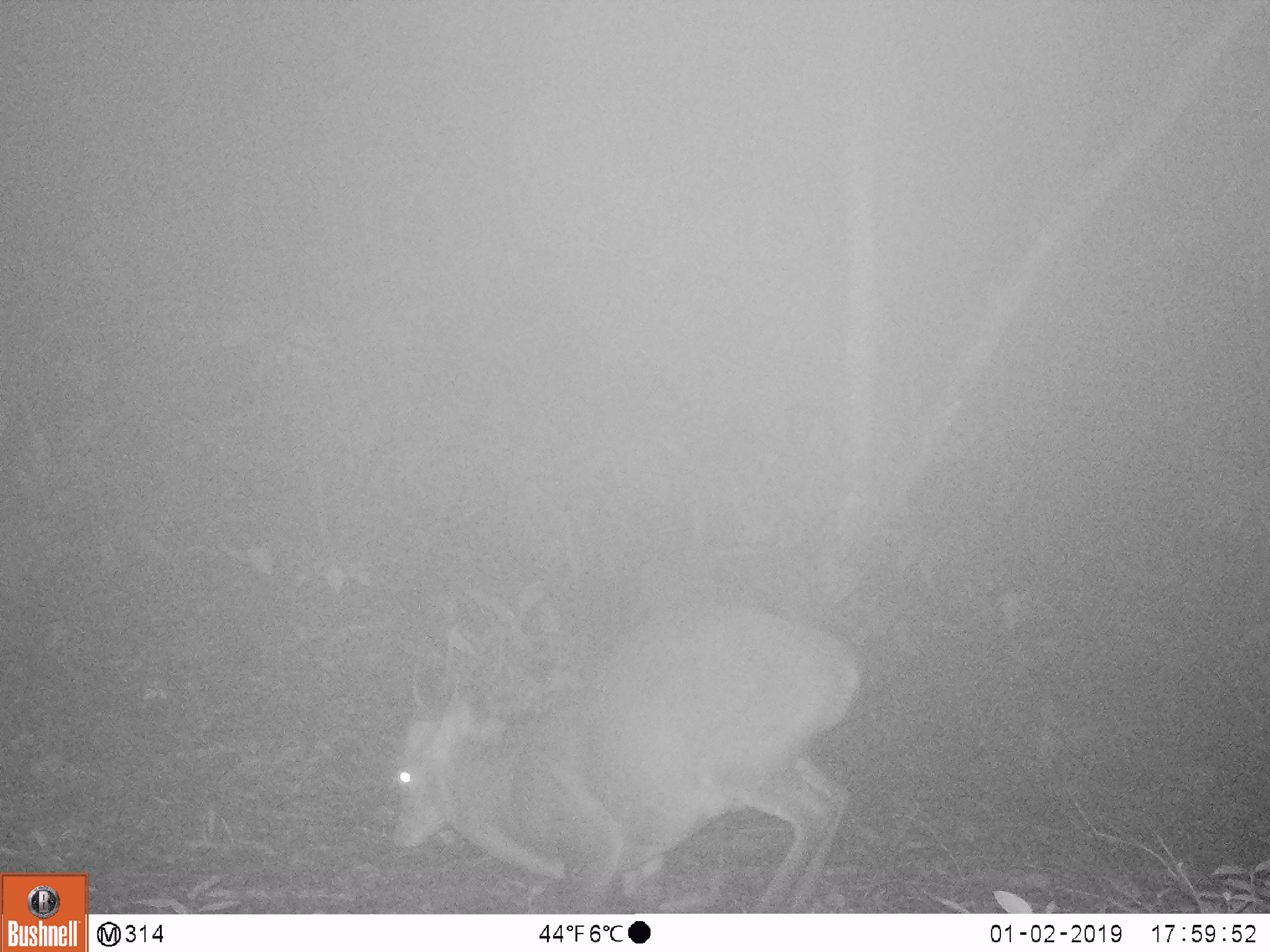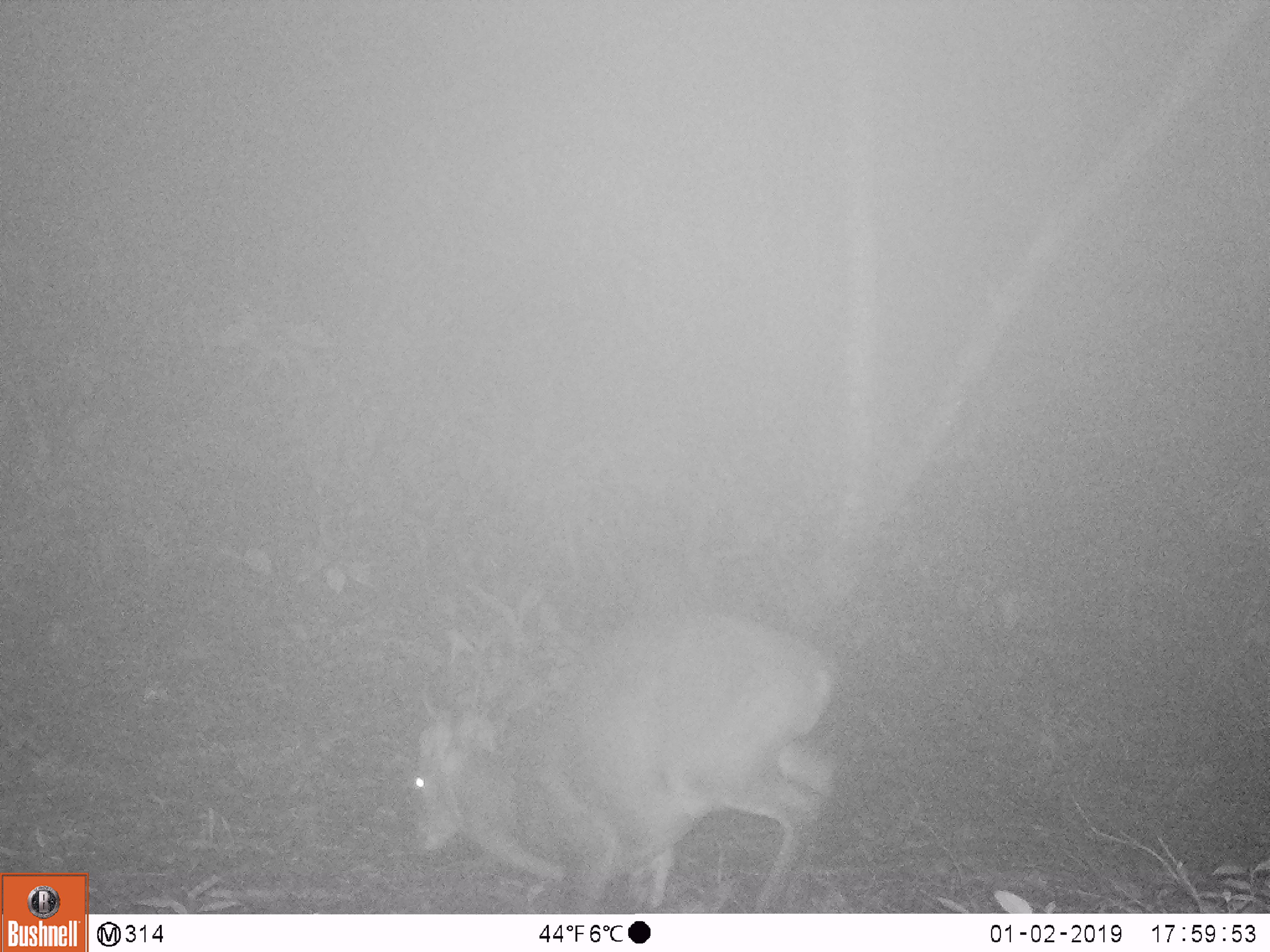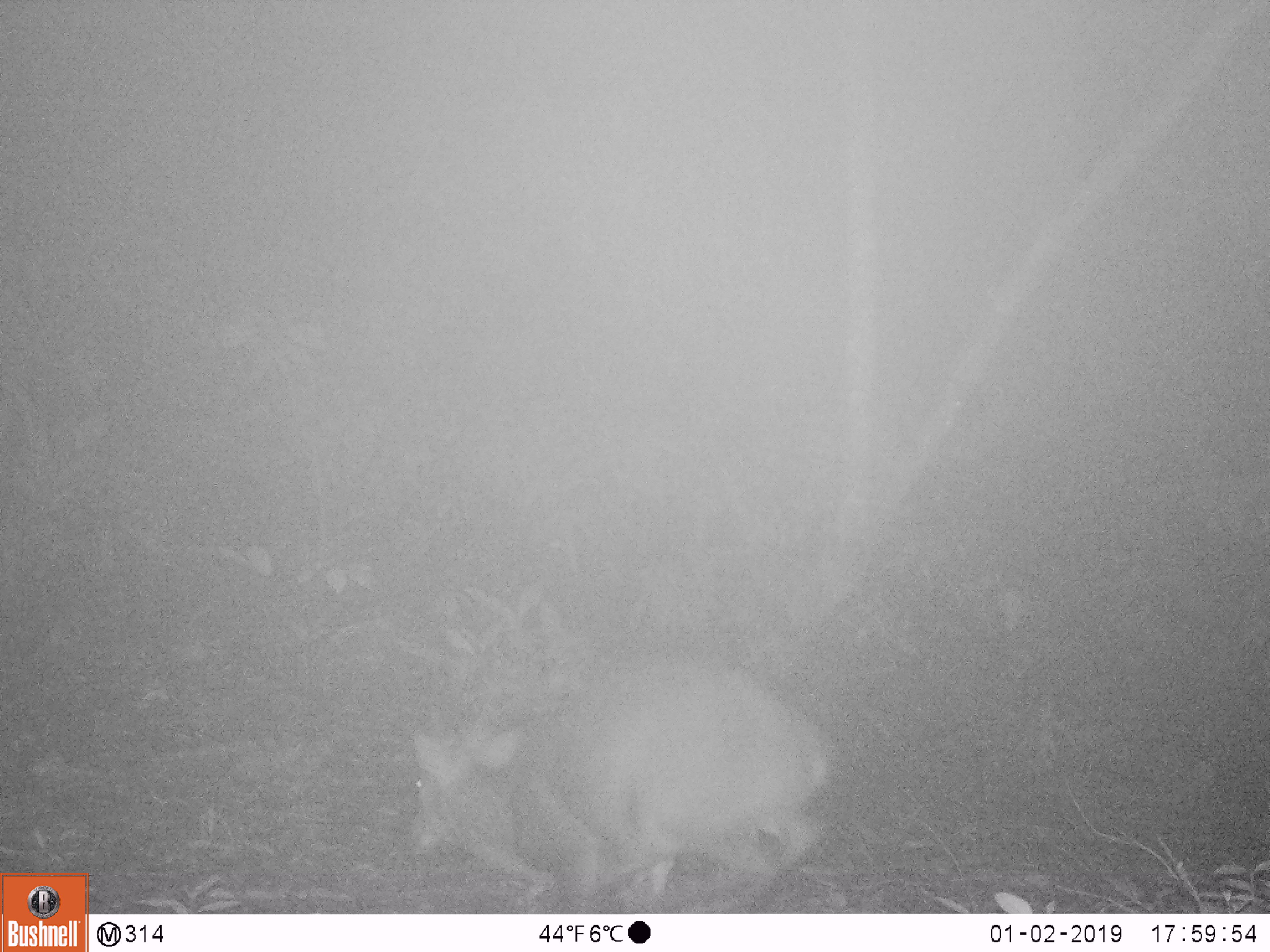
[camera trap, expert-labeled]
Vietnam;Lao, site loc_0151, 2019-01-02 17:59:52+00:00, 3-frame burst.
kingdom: Animalia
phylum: Chordata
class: Mammalia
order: Artiodactyla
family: Cervidae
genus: Muntiacus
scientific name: Muntiacus vuquangensis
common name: large-antlered muntjac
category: large antlered muntjac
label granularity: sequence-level